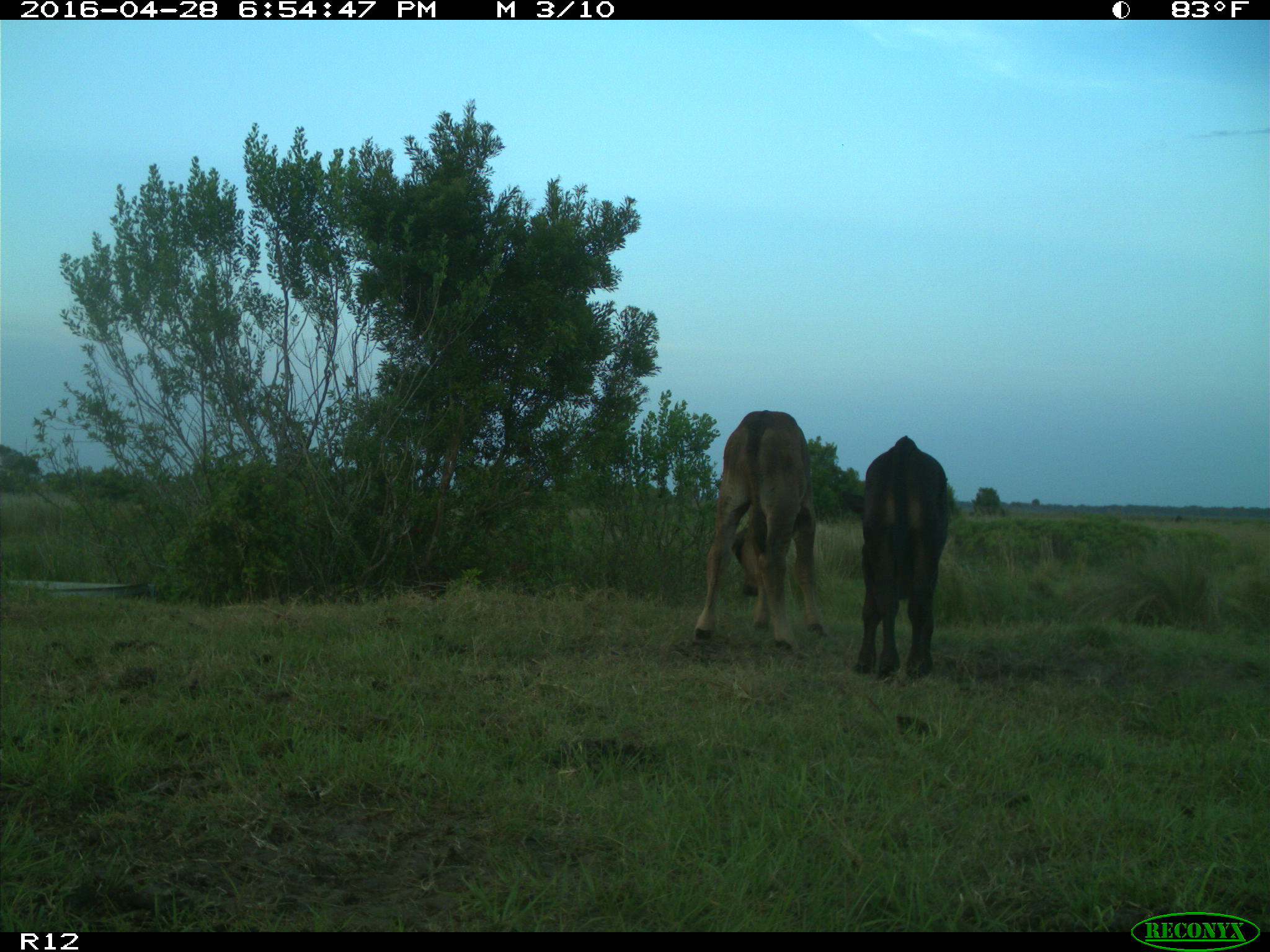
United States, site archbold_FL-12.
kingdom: Animalia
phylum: Chordata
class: Mammalia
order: Artiodactyla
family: Bovidae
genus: Bos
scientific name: Bos taurus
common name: domestic cow